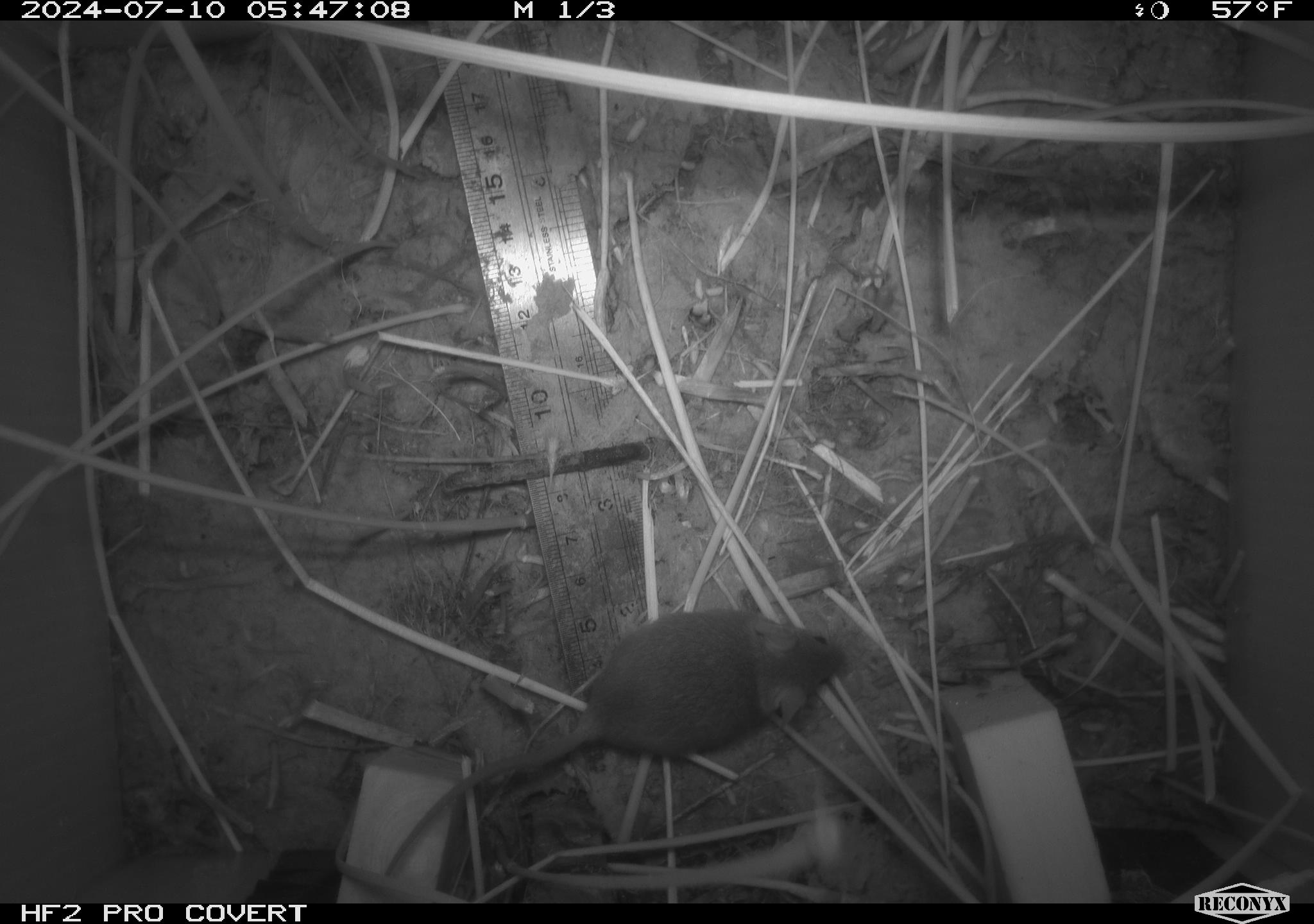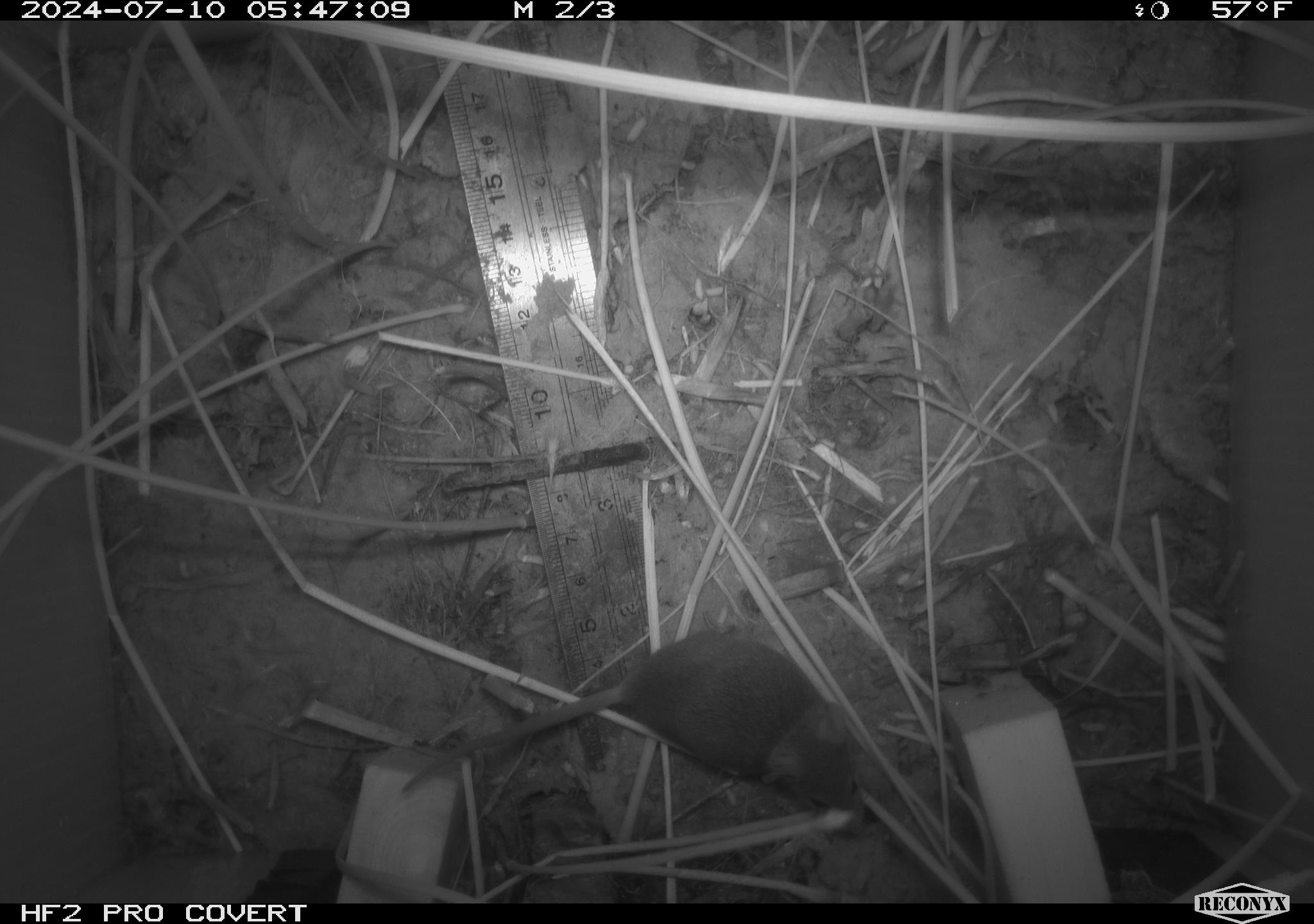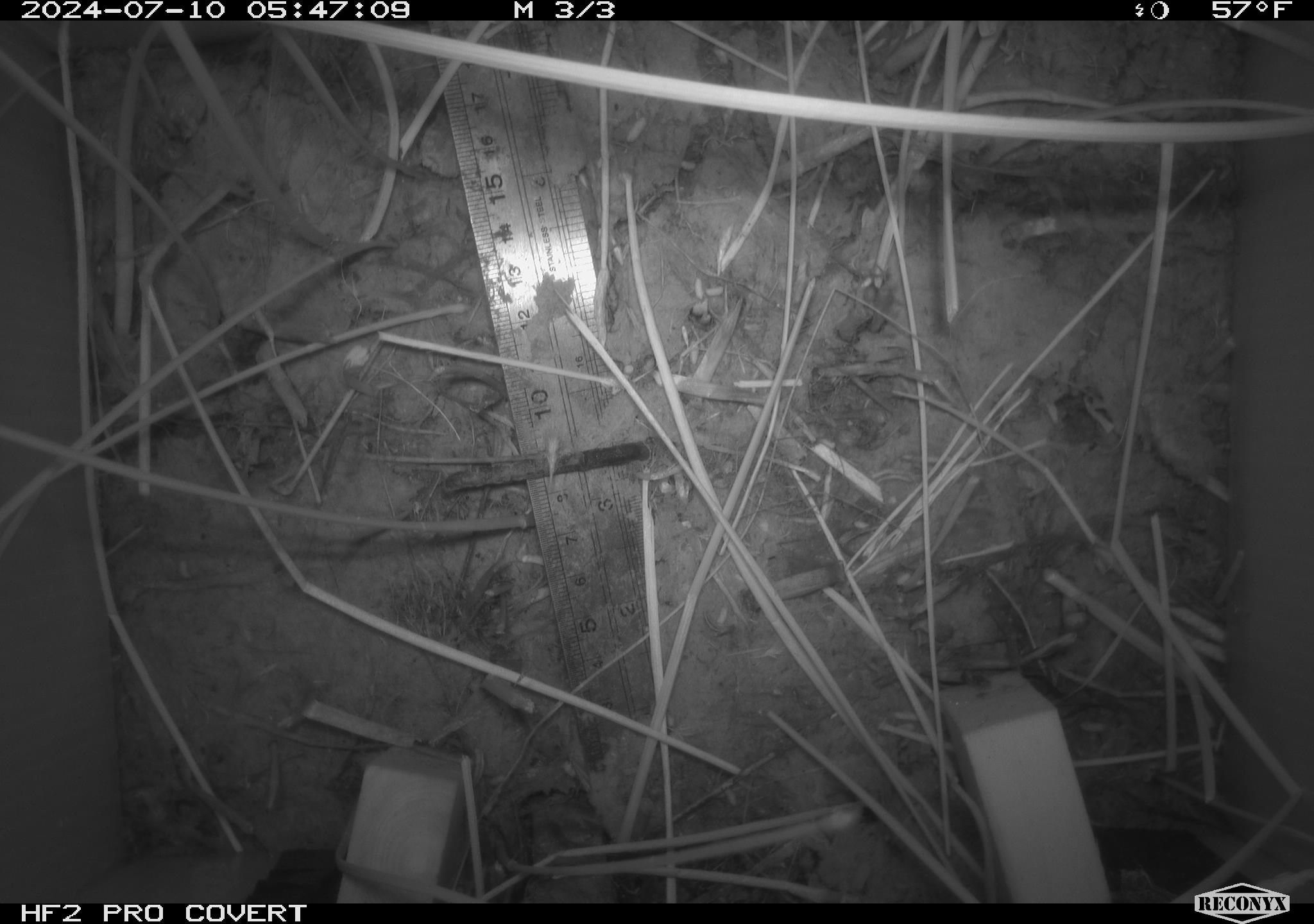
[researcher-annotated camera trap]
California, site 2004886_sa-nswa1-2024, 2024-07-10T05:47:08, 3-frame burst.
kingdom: Animalia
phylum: Chordata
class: Mammalia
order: Rodentia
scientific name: Rodentia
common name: rodent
Rodent (Rodentia).